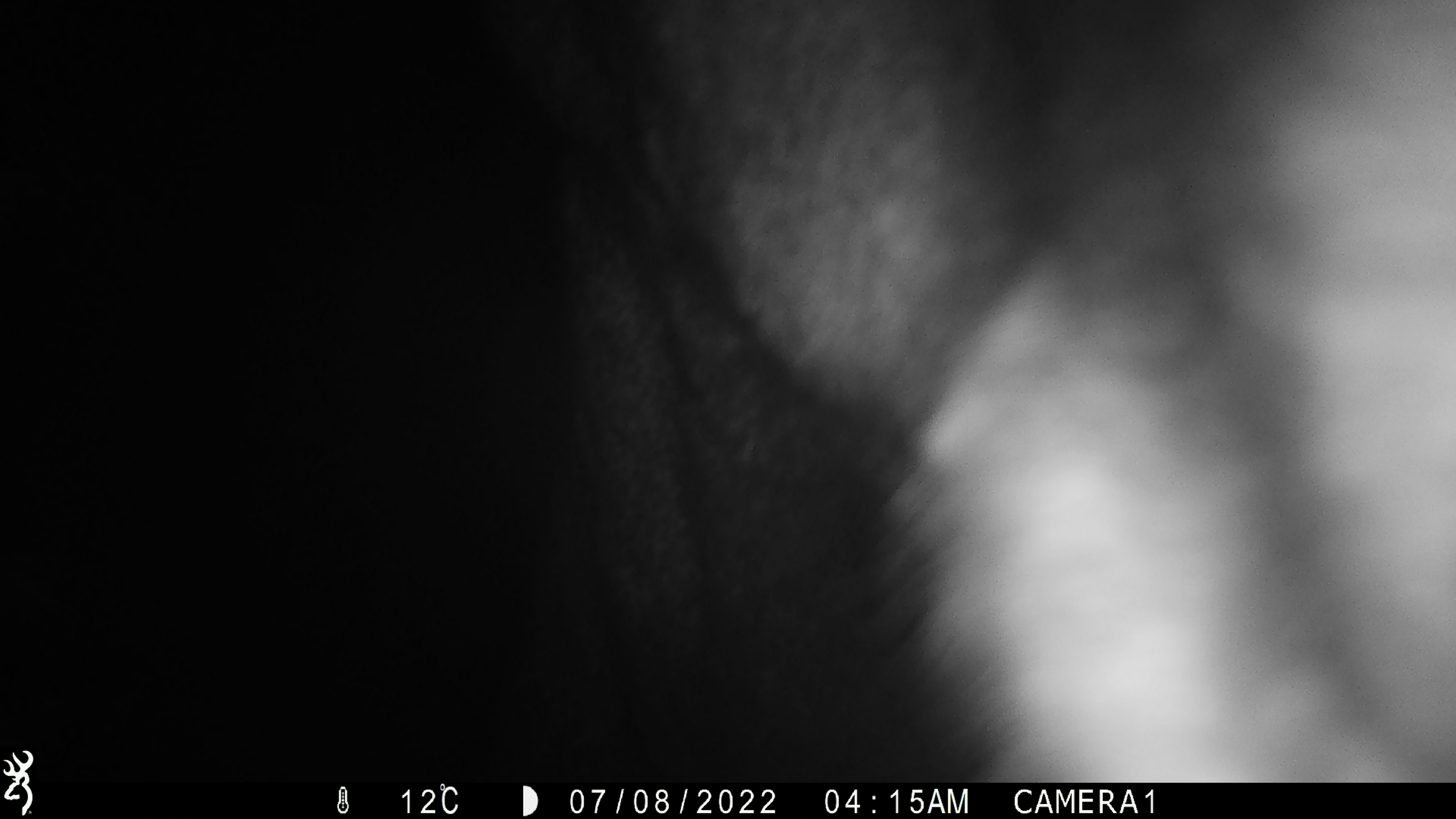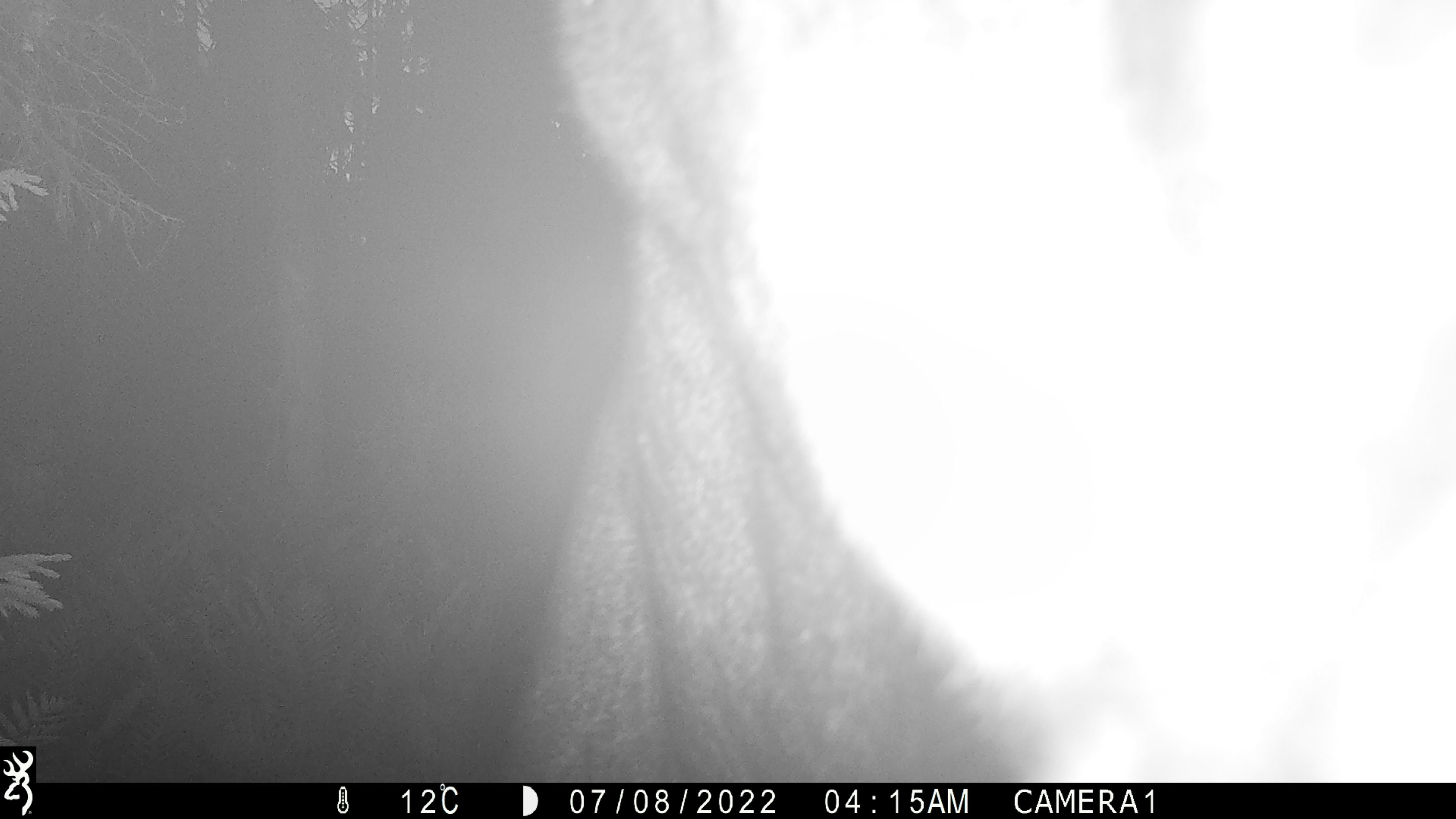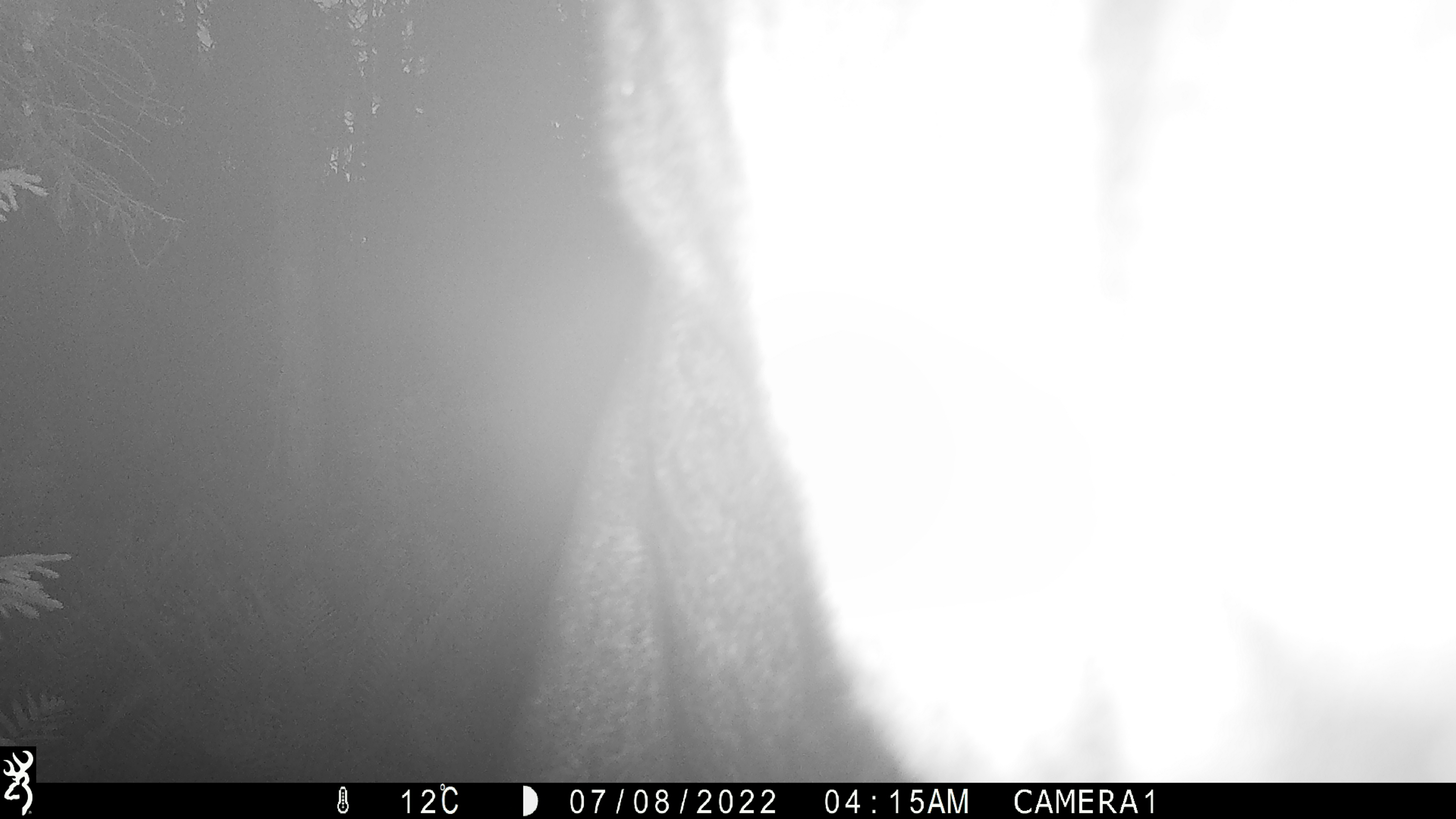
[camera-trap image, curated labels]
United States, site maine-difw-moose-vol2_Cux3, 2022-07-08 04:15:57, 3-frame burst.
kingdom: Animalia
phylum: Chordata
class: Mammalia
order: Artiodactyla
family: Cervidae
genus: Alces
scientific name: Alces alces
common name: moose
Moose (Alces alces).